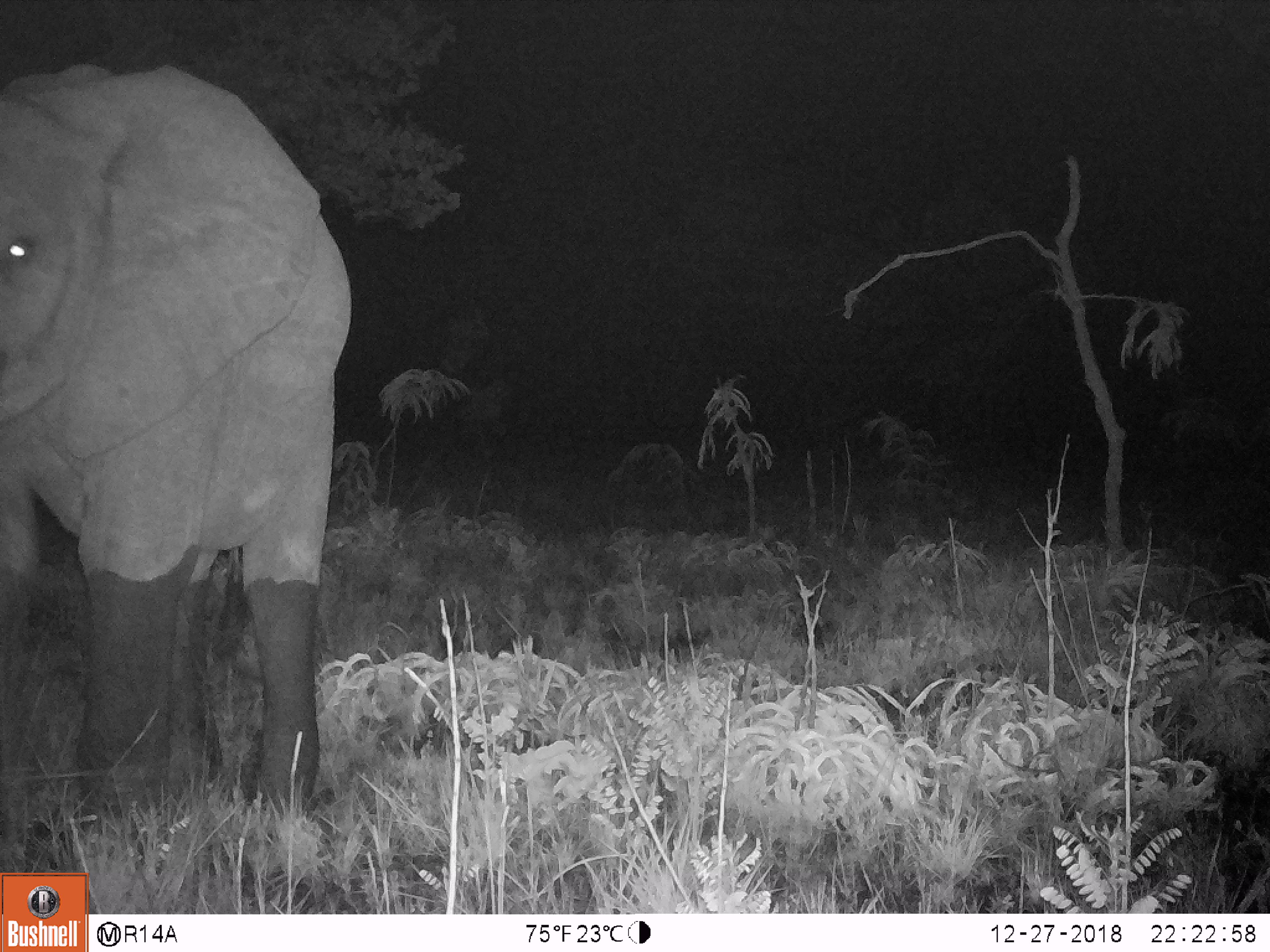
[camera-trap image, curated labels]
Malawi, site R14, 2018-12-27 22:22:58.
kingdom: Animalia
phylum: Chordata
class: Mammalia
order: Proboscidea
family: Elephantidae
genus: Loxodonta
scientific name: Loxodonta africana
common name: african savanna elephant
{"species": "african savanna elephant (Loxodonta africana)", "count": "1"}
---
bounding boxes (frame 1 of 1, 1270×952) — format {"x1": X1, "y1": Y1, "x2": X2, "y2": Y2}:
african savanna elephant: {"x1": 0, "y1": 60, "x2": 356, "y2": 834}